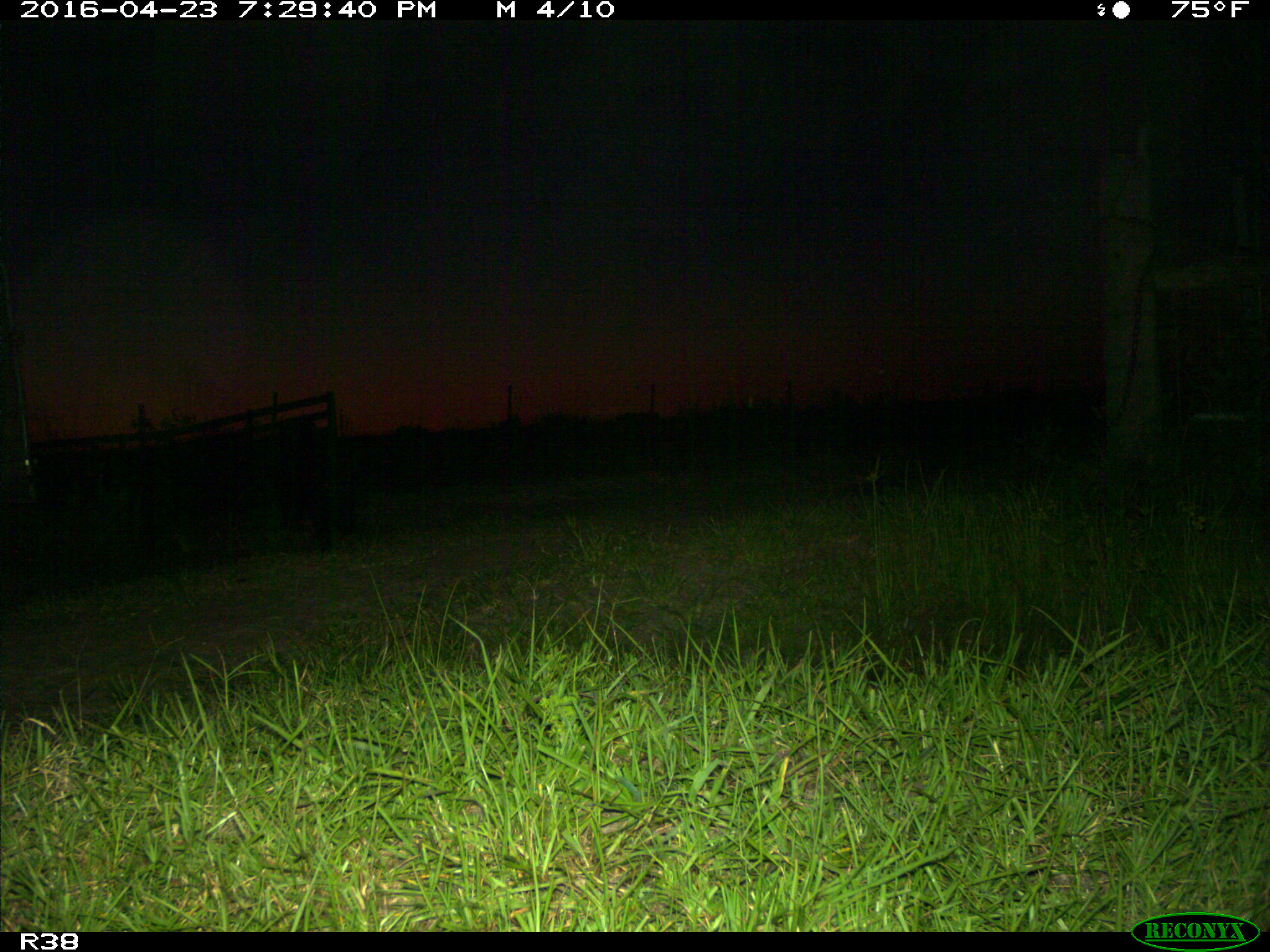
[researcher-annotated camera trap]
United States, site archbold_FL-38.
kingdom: Animalia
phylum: Chordata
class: Mammalia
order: Artiodactyla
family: Suidae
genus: Sus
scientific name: Sus scrofa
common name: wild boar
Sus scrofa (wild boar).